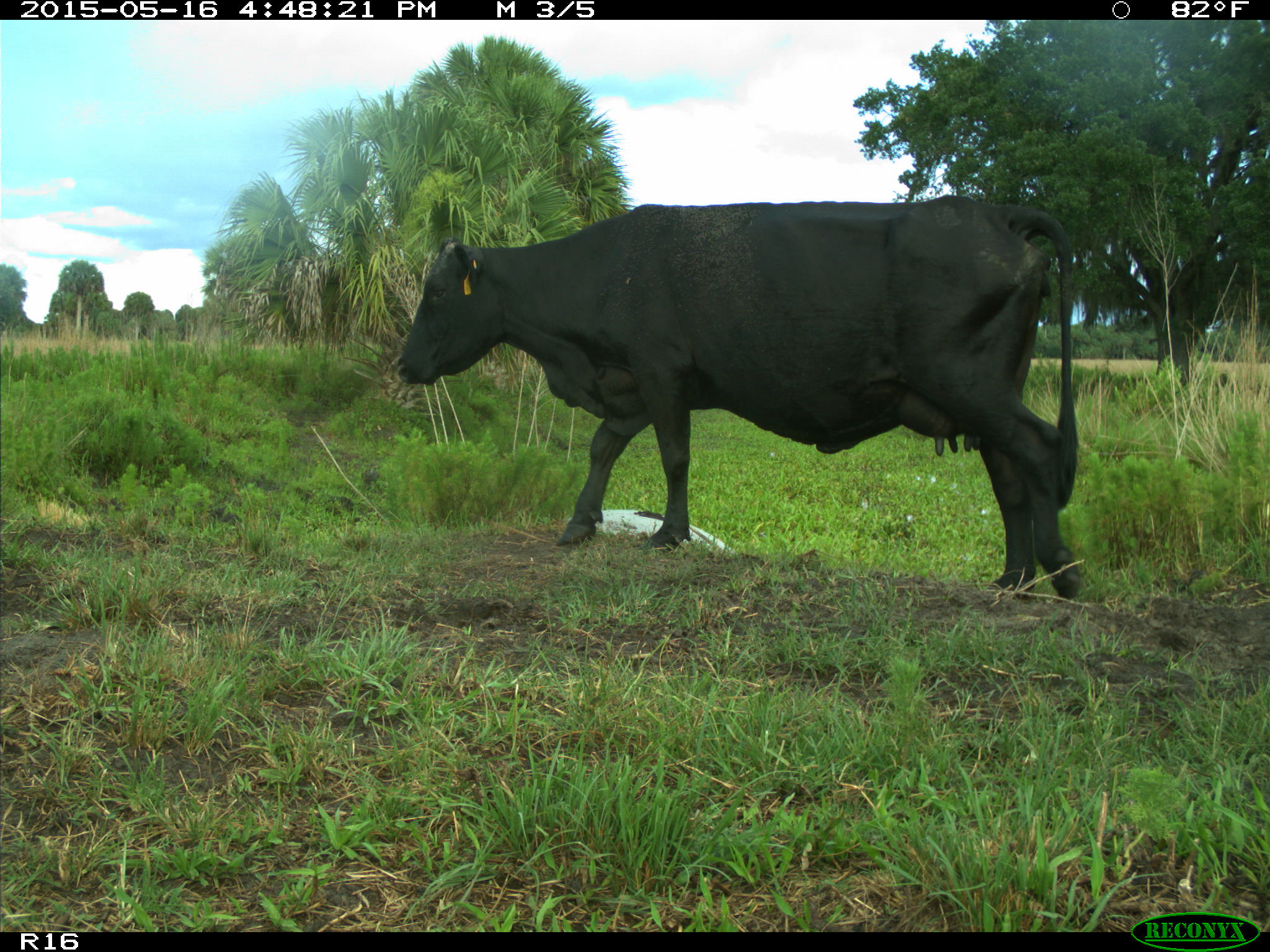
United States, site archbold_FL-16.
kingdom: Animalia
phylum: Chordata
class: Mammalia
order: Artiodactyla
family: Bovidae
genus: Bos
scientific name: Bos taurus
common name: domestic cow